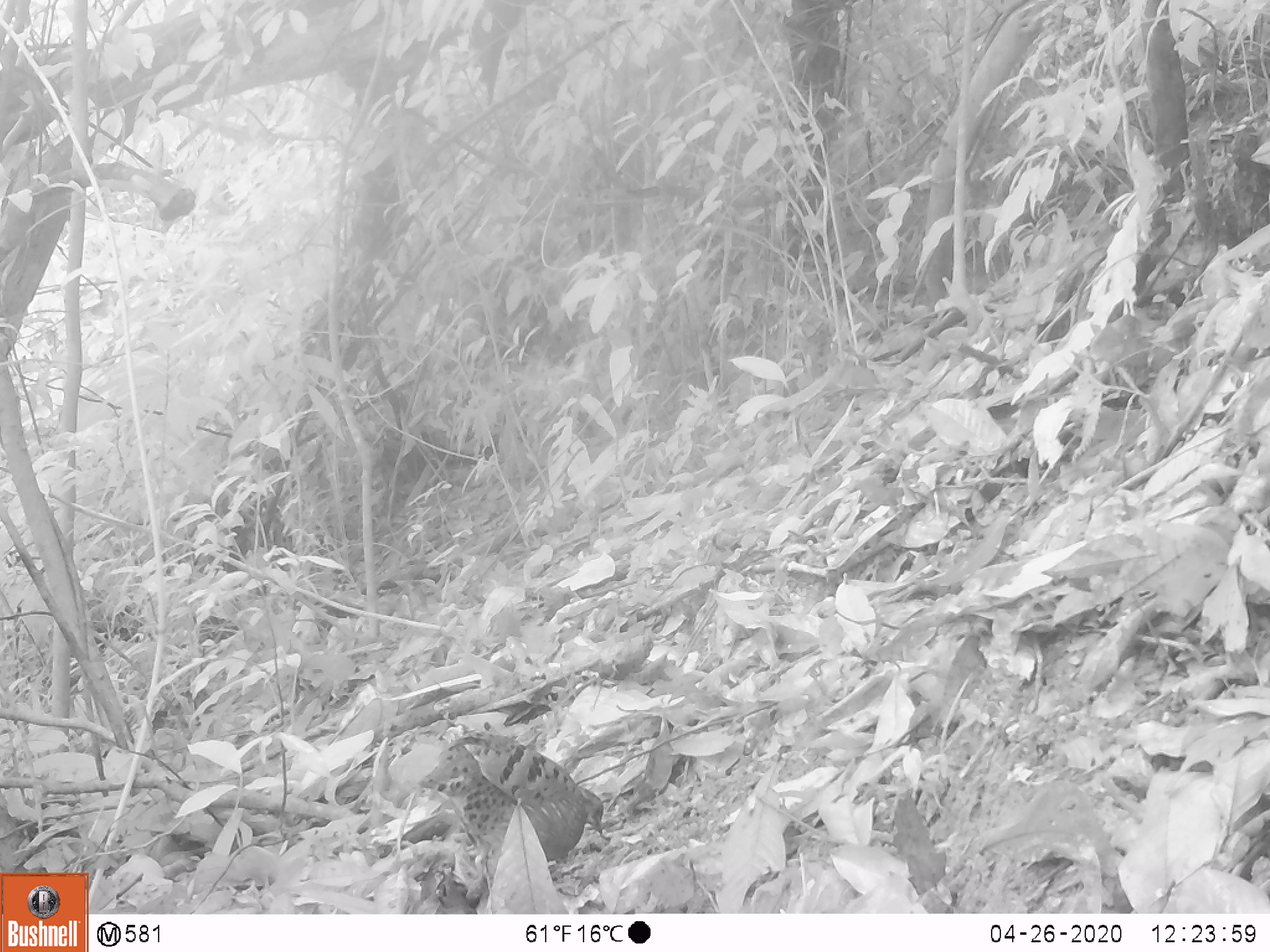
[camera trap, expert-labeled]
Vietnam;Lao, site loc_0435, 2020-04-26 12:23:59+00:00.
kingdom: Animalia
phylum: Chordata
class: Aves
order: Galliformes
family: Phasianidae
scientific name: Phasianidae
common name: partridge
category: unidentified partridge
Unidentified partridge (partridge) (Phasianidae). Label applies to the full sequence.